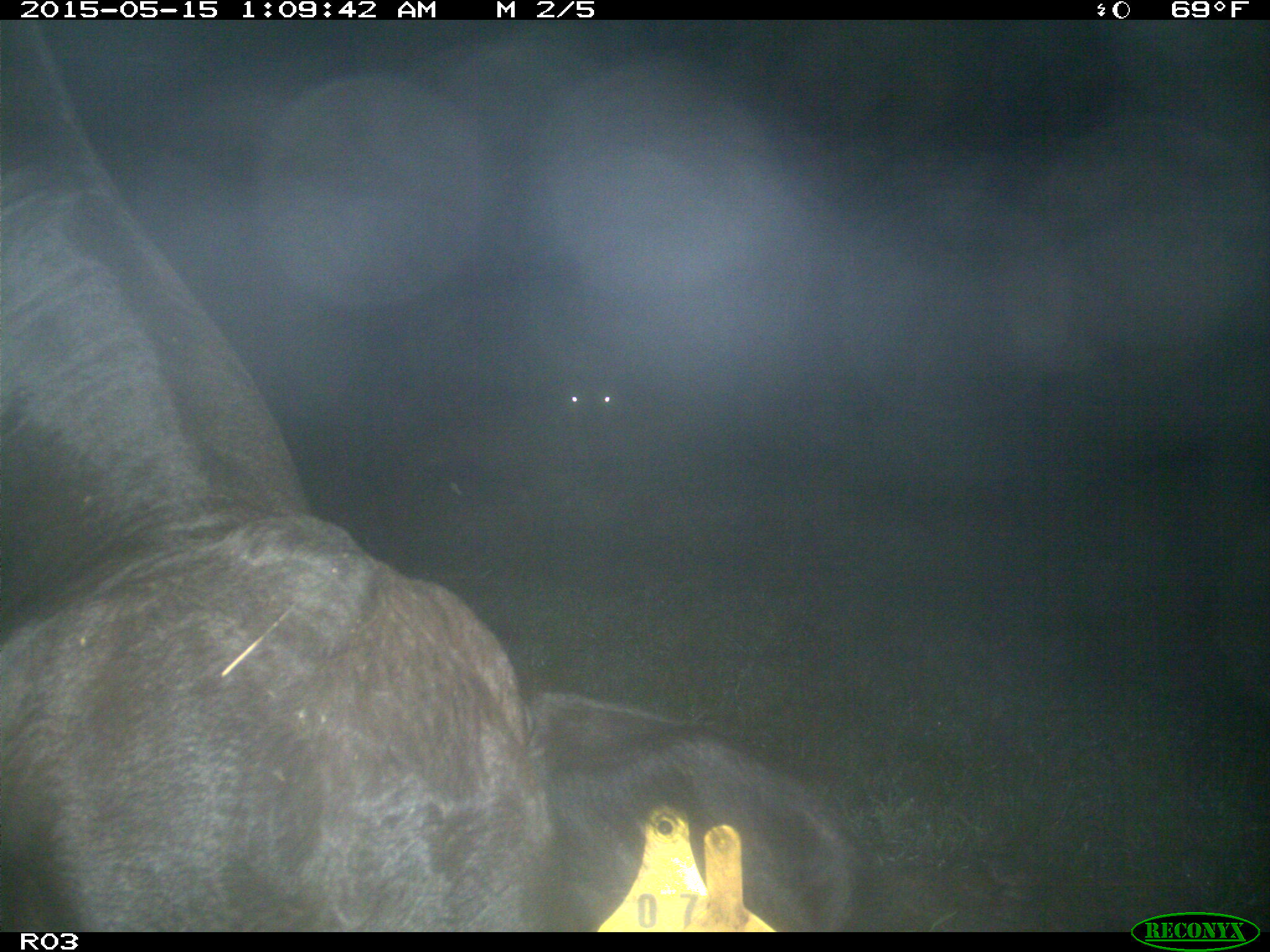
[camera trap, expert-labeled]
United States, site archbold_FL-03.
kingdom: Animalia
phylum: Chordata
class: Mammalia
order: Artiodactyla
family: Bovidae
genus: Bos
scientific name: Bos taurus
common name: domestic cow